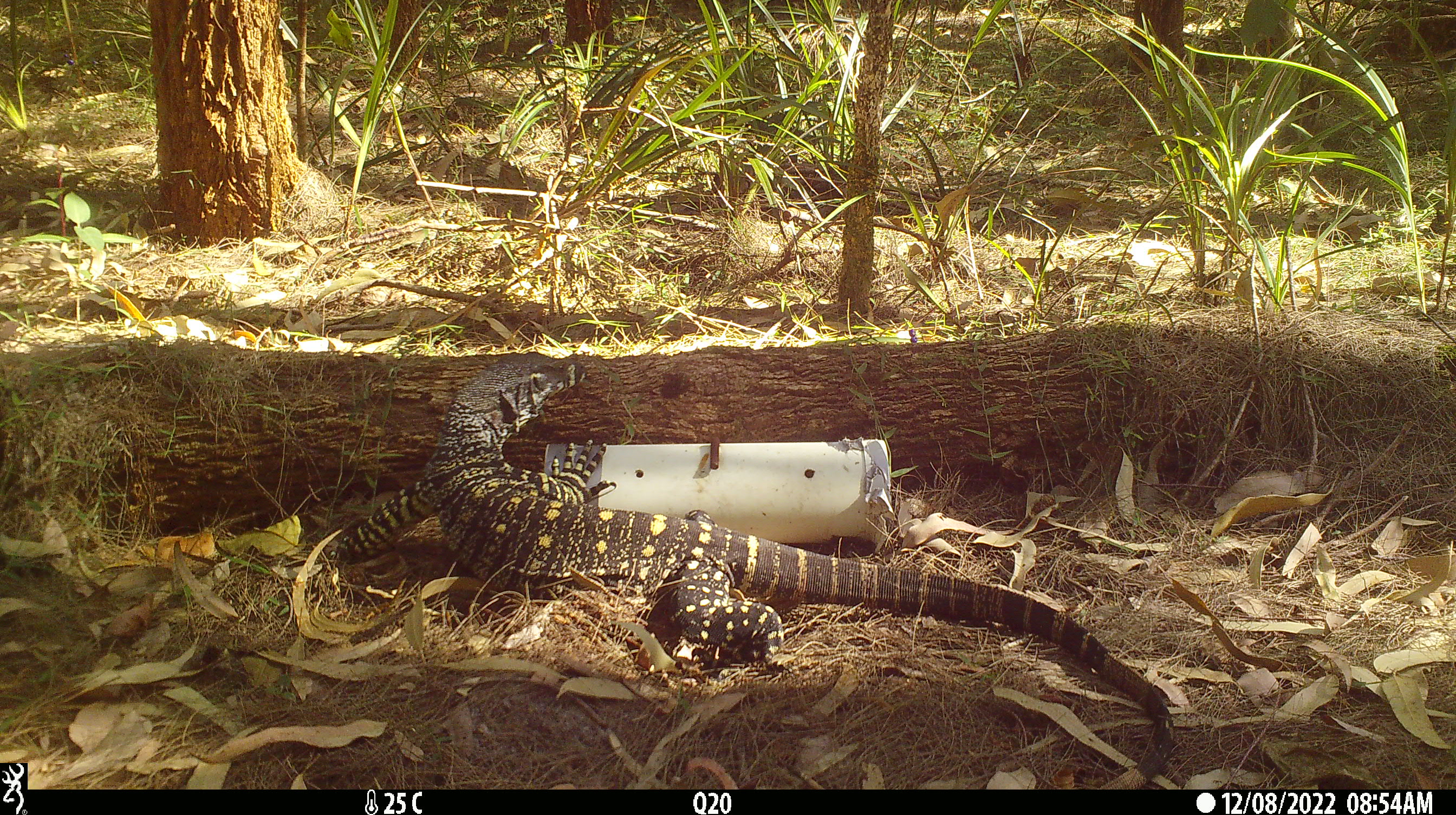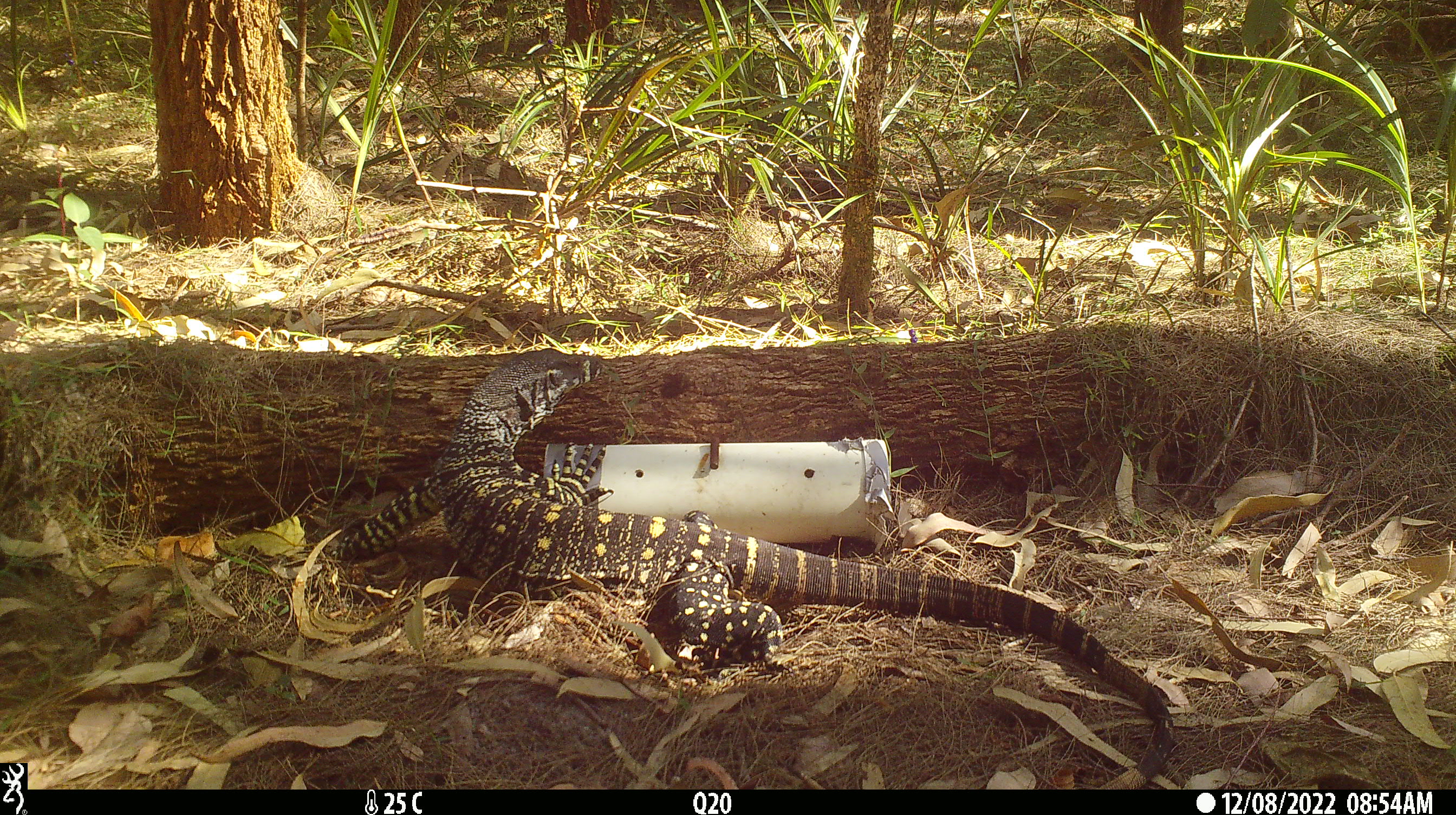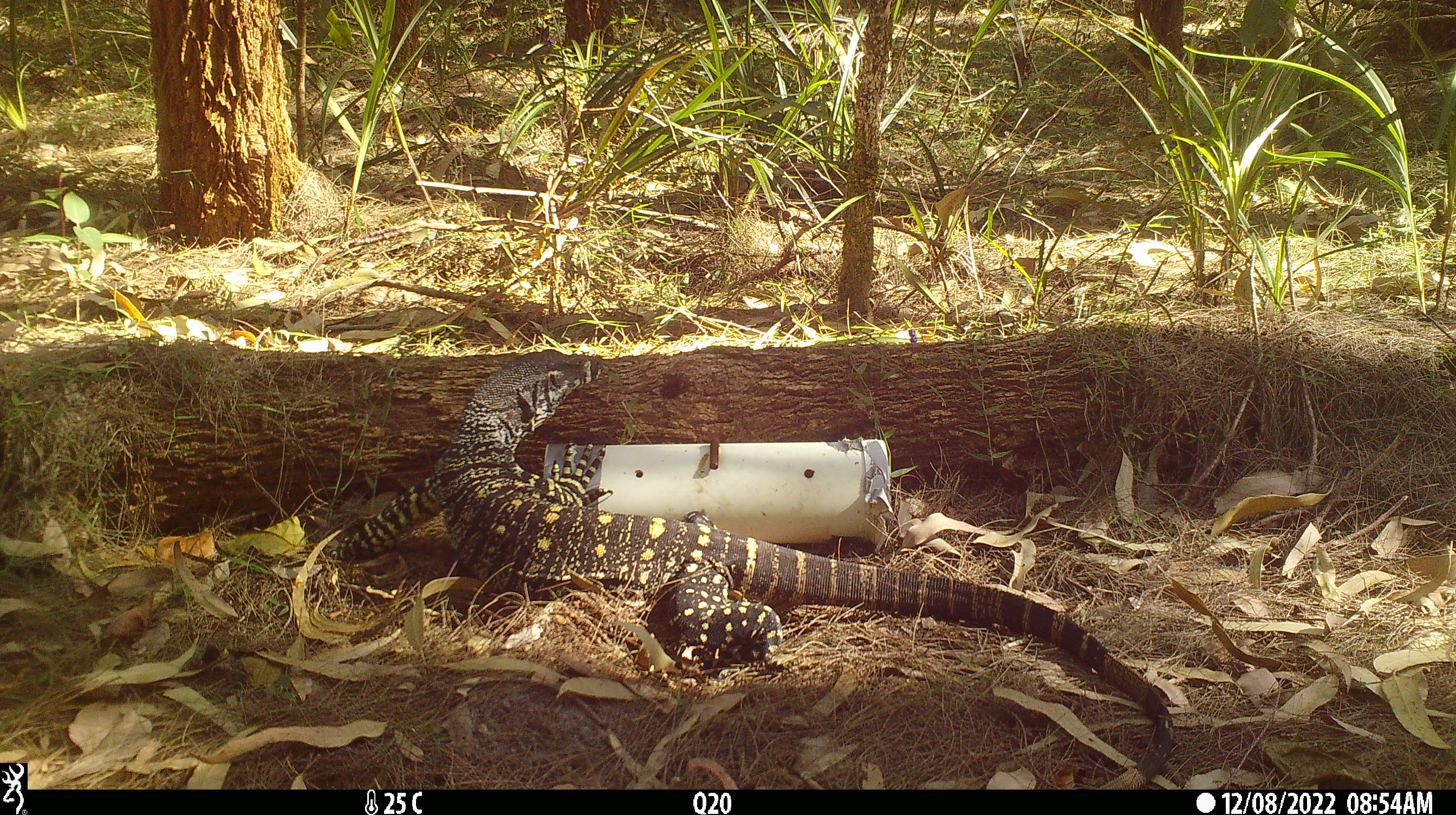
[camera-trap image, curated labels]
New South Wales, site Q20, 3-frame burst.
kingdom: Animalia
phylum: Chordata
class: Reptilia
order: Squamata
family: Varanidae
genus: Varanus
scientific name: Varanus varius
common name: lace monitor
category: goanna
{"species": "goanna (lace monitor) (Varanus varius)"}